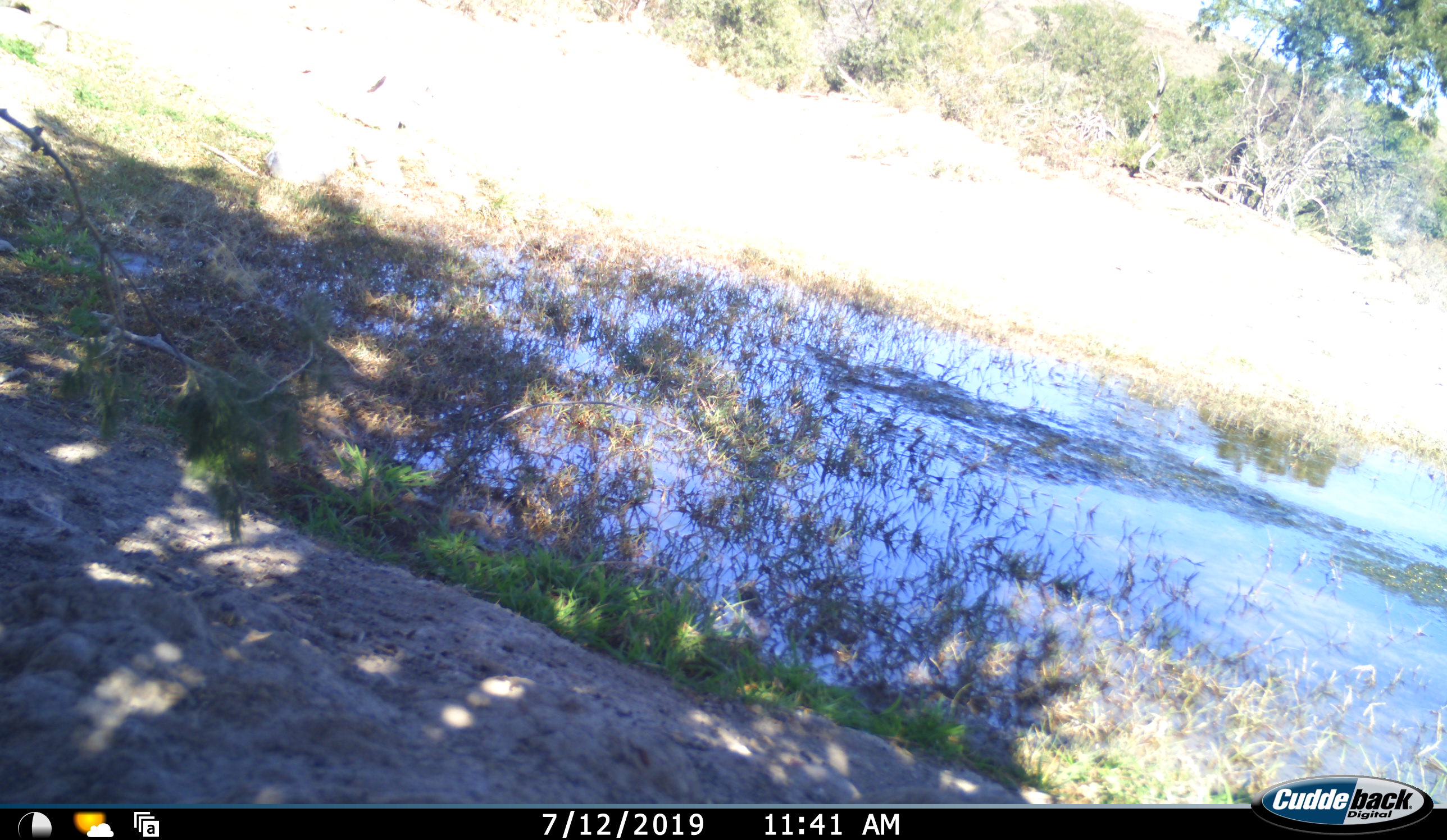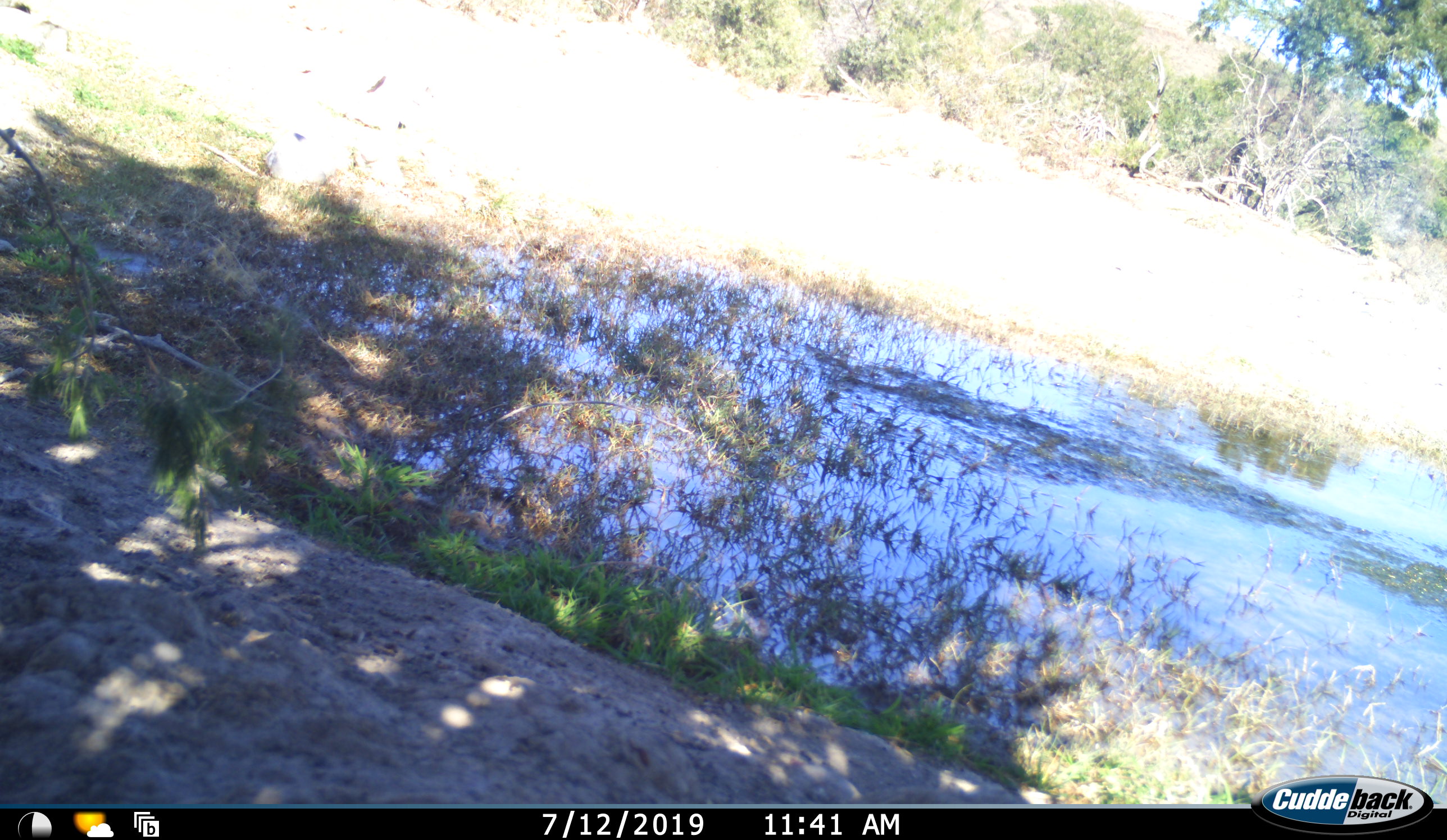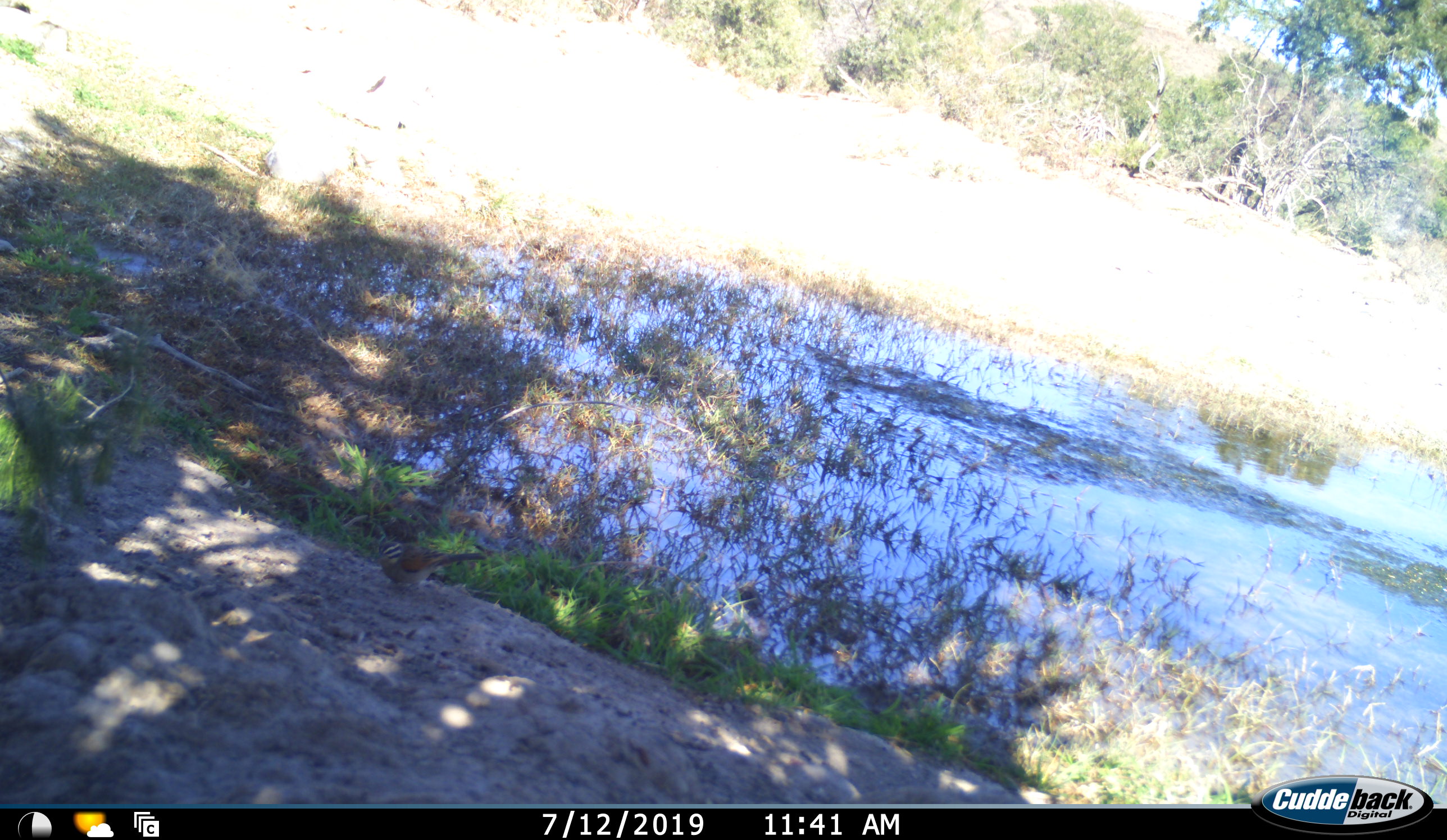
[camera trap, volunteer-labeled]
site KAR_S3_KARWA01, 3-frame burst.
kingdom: Animalia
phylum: Chordata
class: Aves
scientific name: Aves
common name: bird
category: birdother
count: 1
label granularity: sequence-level